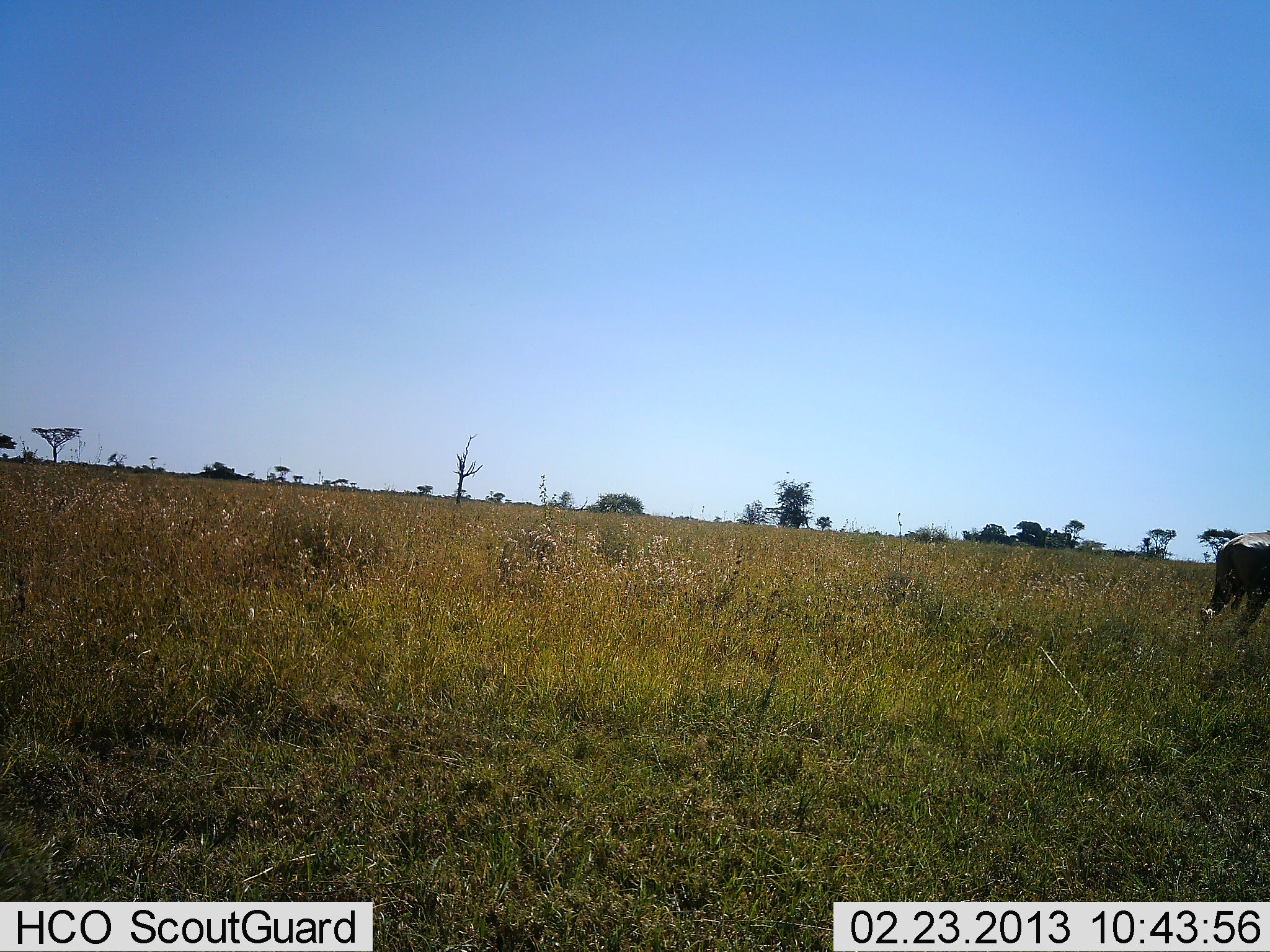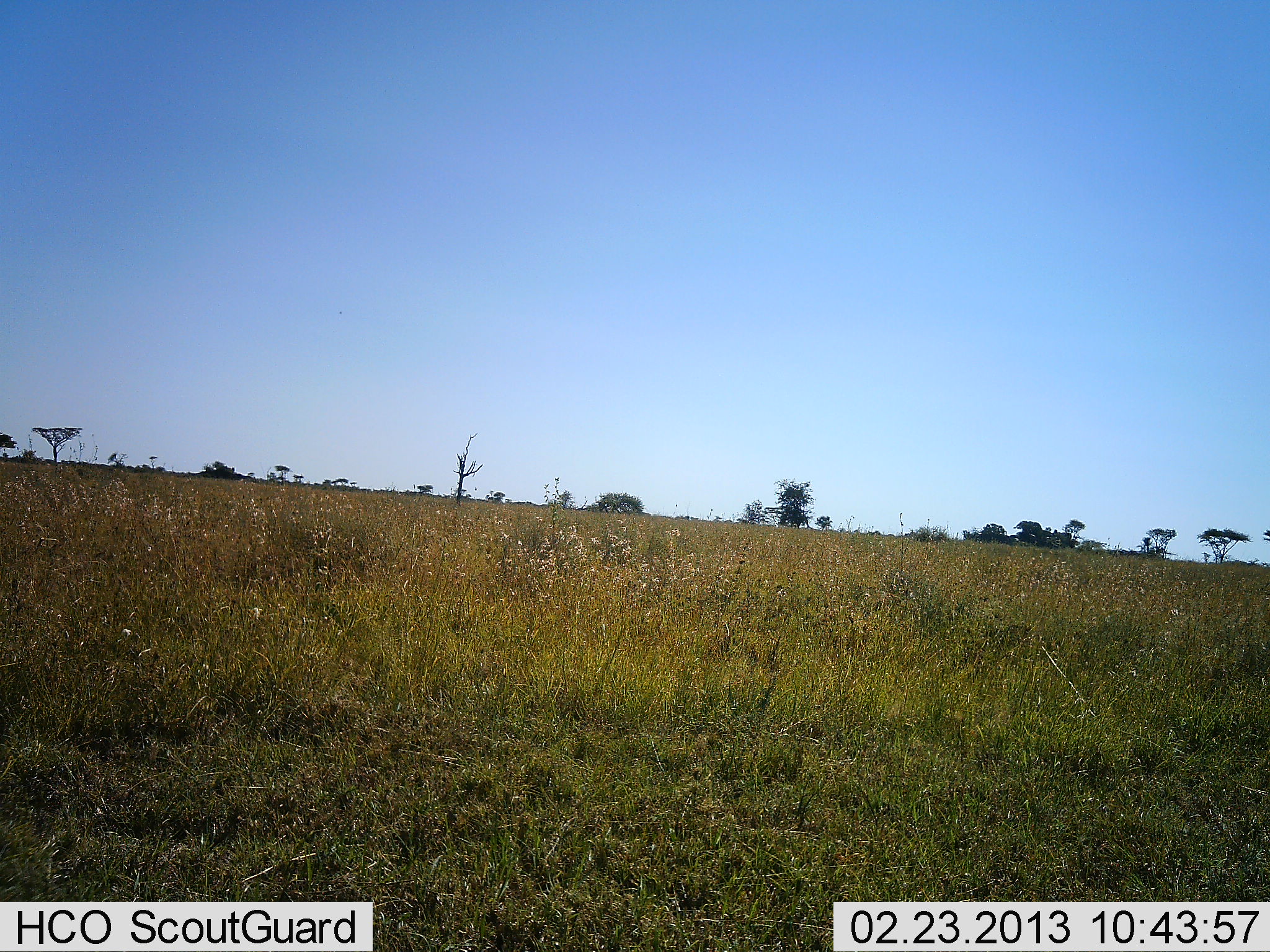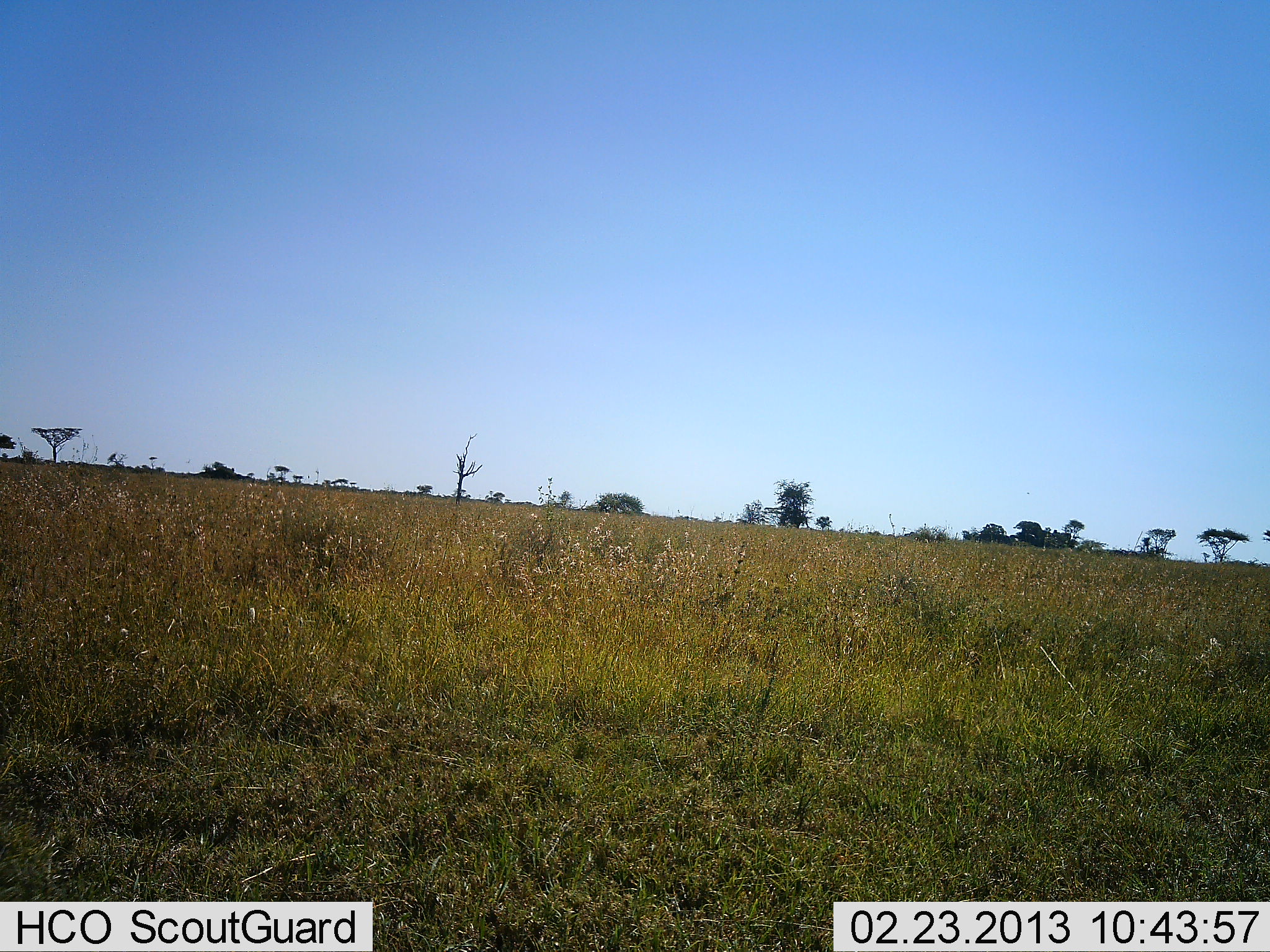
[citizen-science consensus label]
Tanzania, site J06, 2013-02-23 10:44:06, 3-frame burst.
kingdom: Animalia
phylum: Chordata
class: Mammalia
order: Artiodactyla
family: Bovidae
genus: Connochaetes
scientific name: Connochaetes taurinus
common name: blue wildebeest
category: wildebeest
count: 1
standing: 33%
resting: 0%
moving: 67%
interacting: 0%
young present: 0%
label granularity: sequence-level